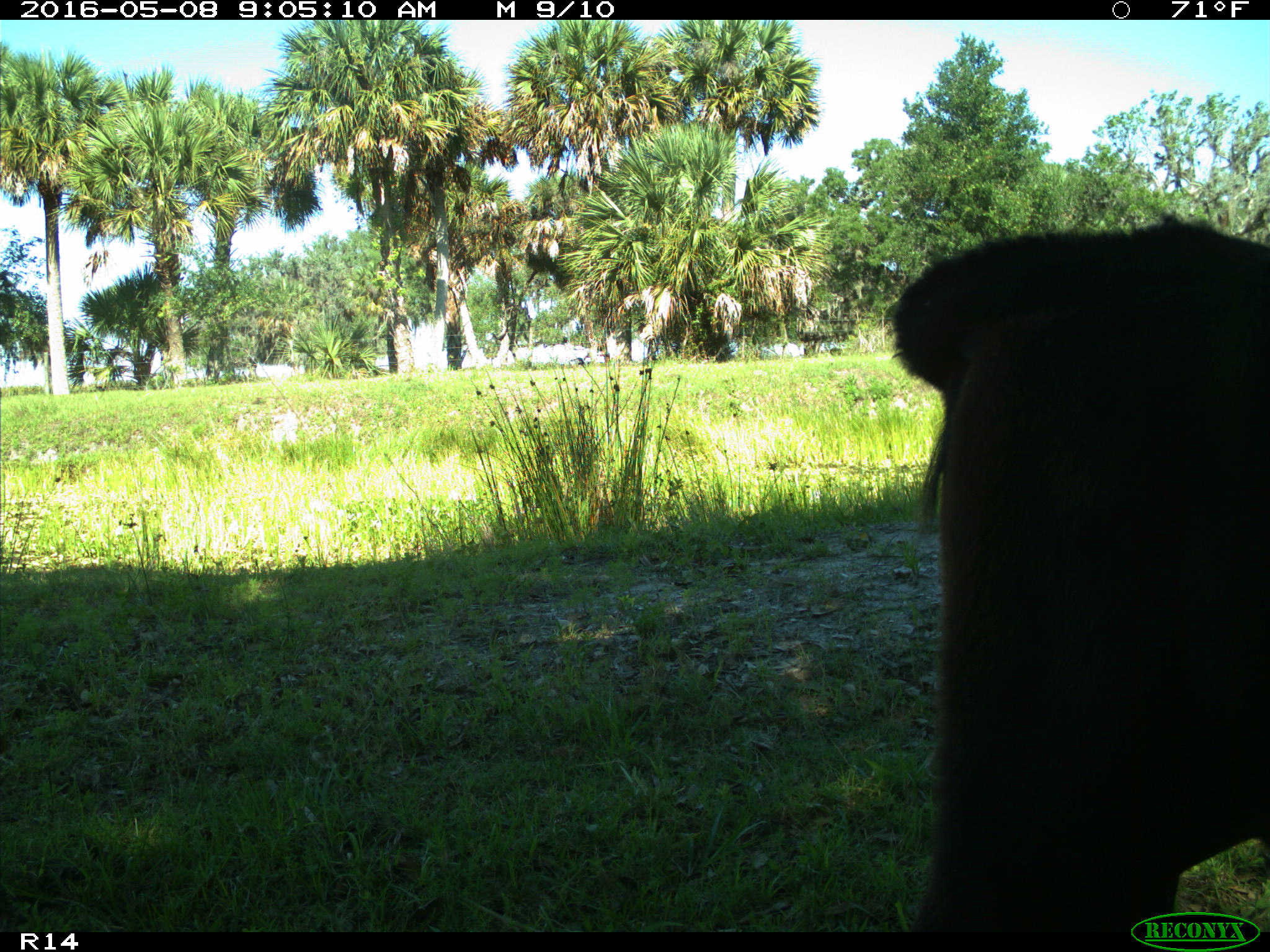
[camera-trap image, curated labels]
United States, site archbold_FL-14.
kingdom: Animalia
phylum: Chordata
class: Mammalia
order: Artiodactyla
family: Bovidae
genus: Bos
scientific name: Bos taurus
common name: domestic cow